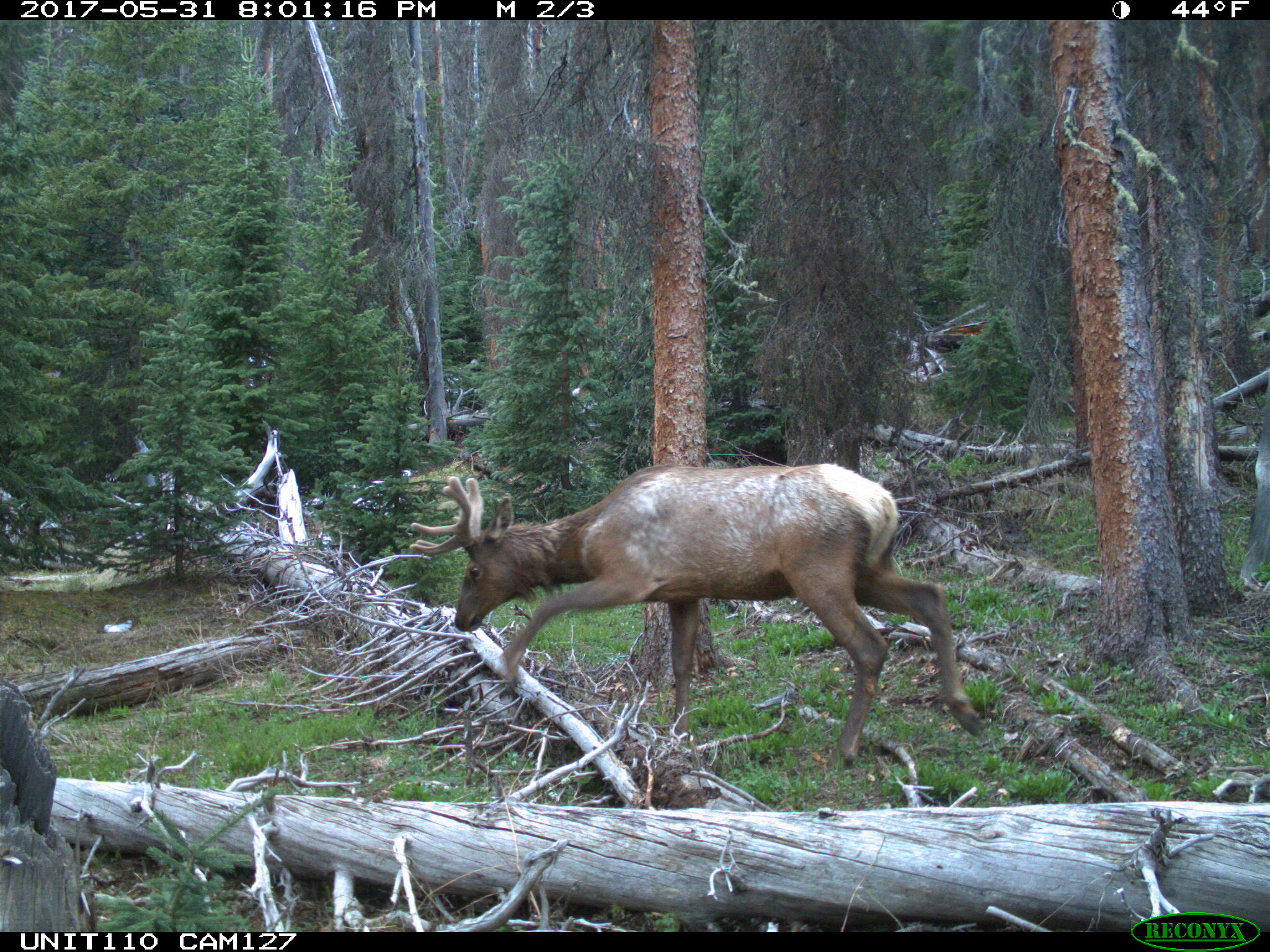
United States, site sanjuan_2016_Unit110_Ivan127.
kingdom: Animalia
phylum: Chordata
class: Mammalia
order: Artiodactyla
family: Cervidae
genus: Cervus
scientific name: Cervus elaphus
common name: red deer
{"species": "Cervus elaphus (red deer)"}